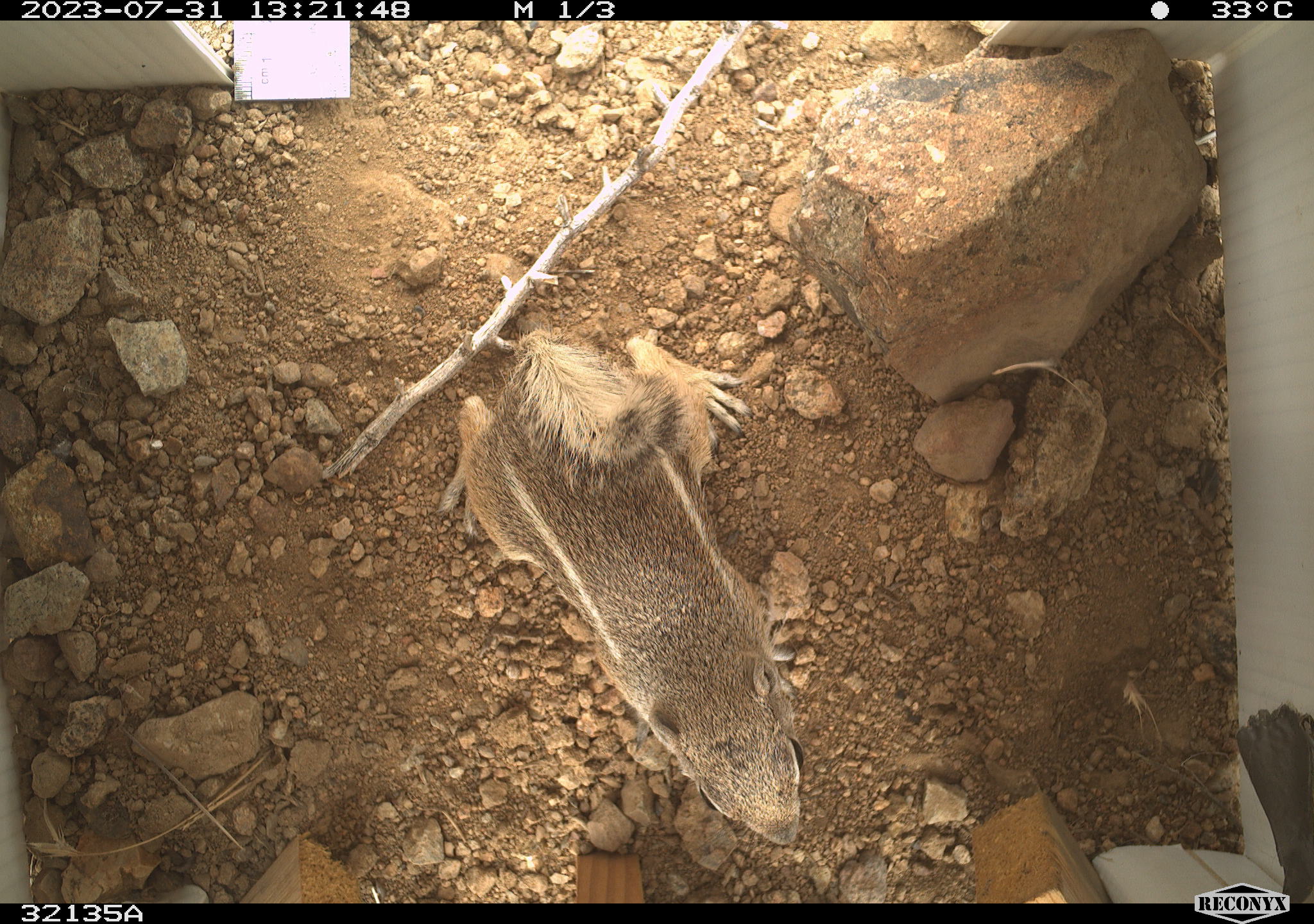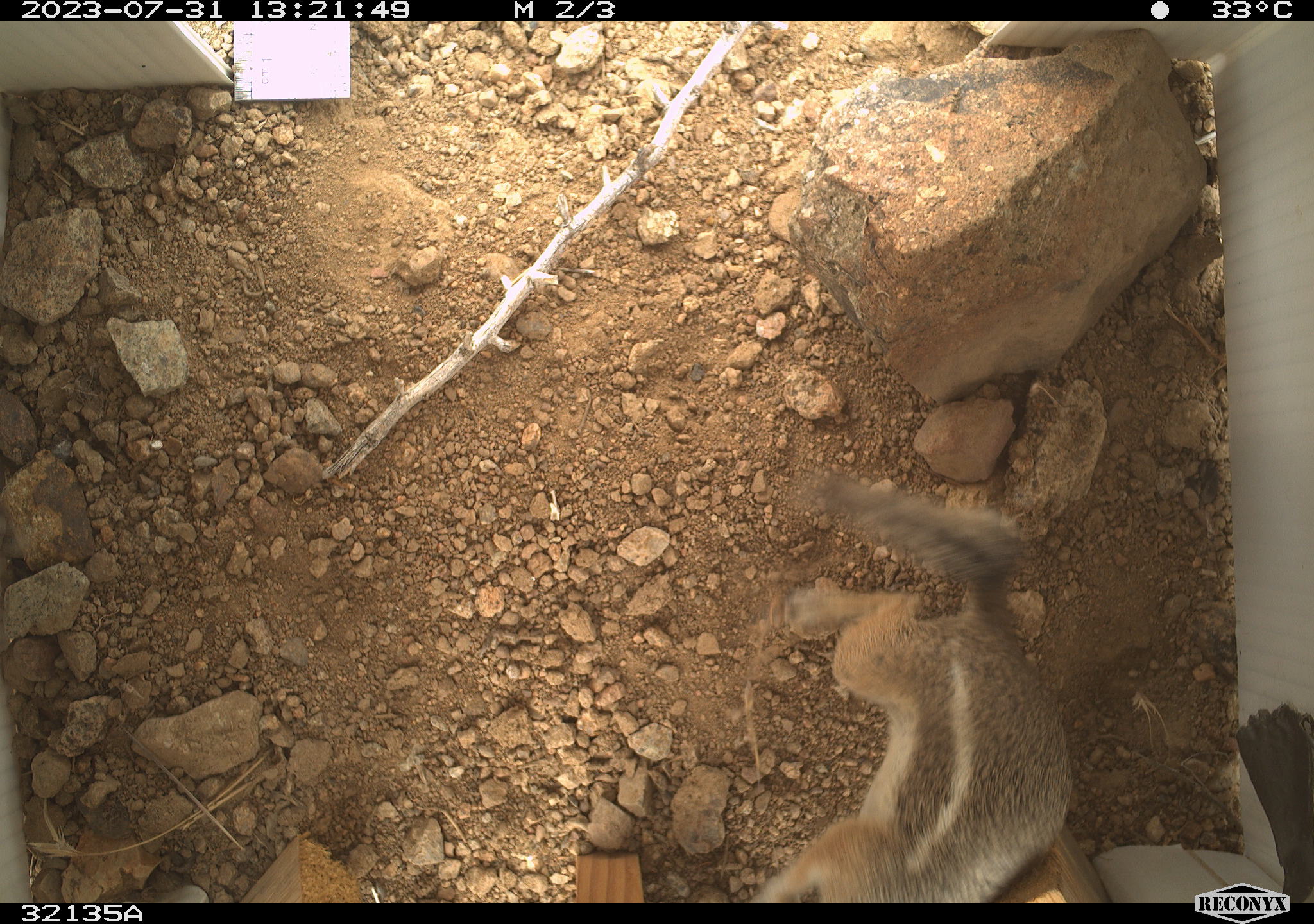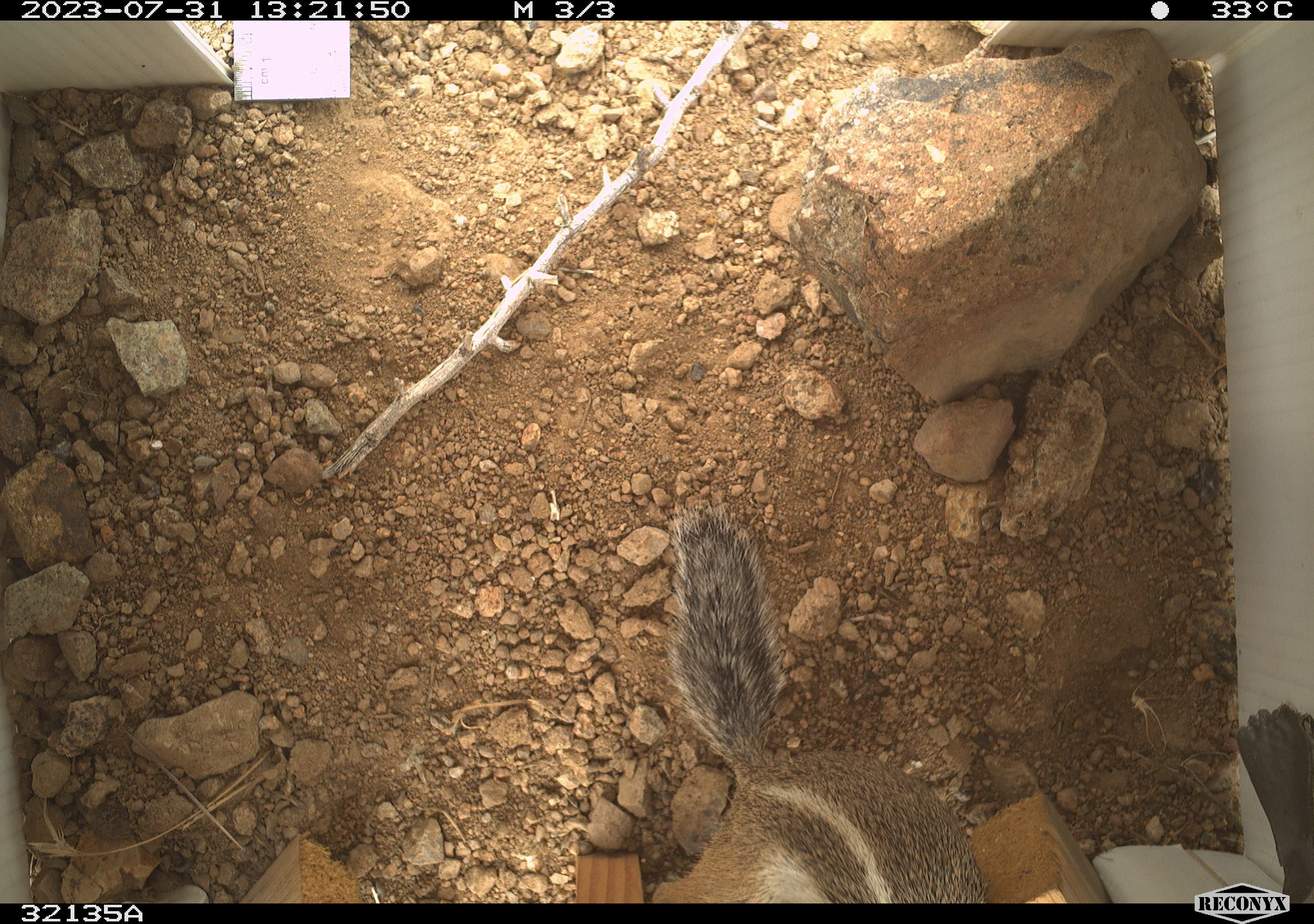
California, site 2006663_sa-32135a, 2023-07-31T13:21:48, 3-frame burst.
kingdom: Animalia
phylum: Chordata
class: Mammalia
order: Rodentia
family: Sciuridae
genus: Ammospermophilus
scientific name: Ammospermophilus leucurus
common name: white-tailed antelope squirrel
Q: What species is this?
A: White-tailed antelope squirrel (Ammospermophilus leucurus).